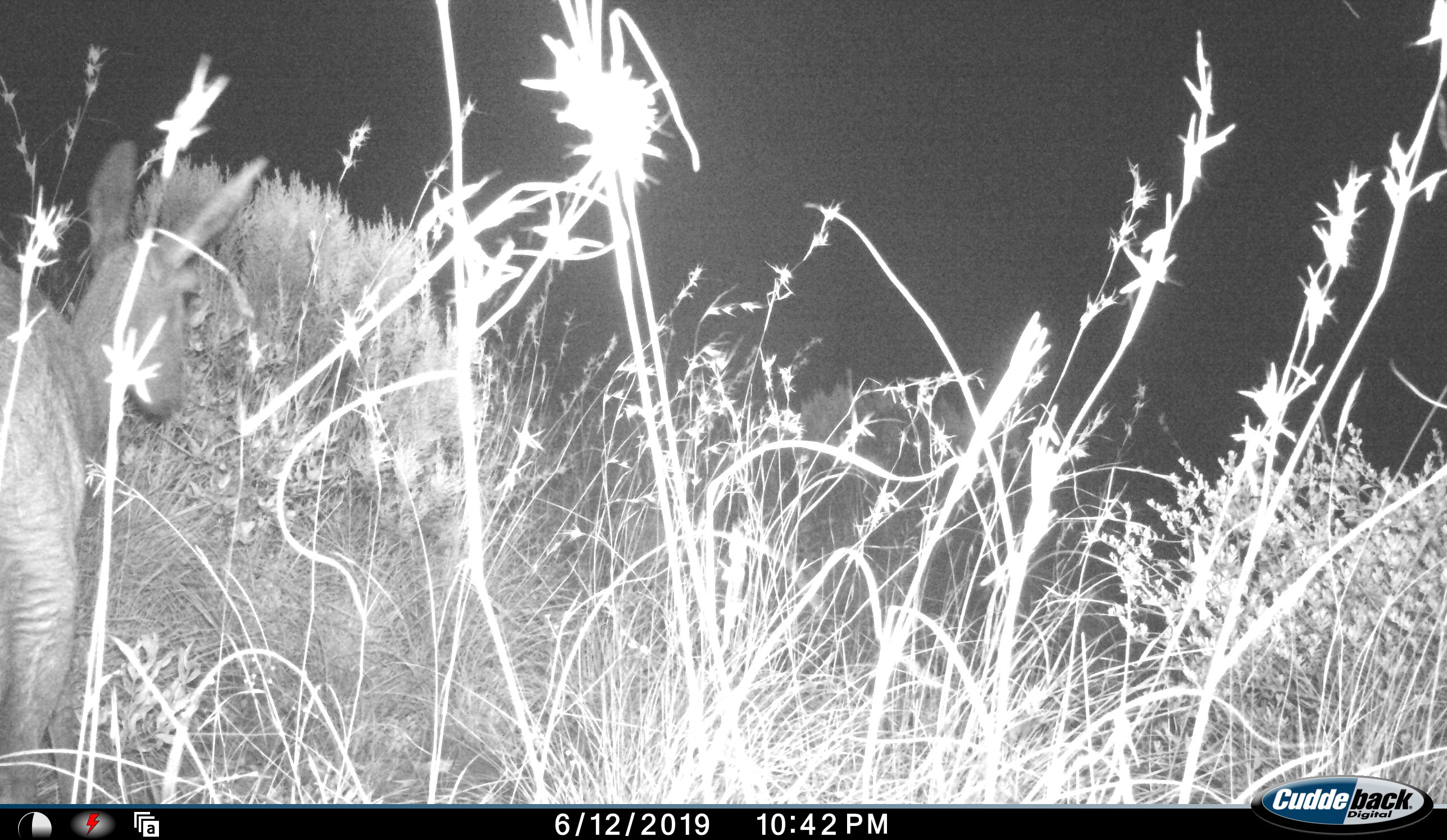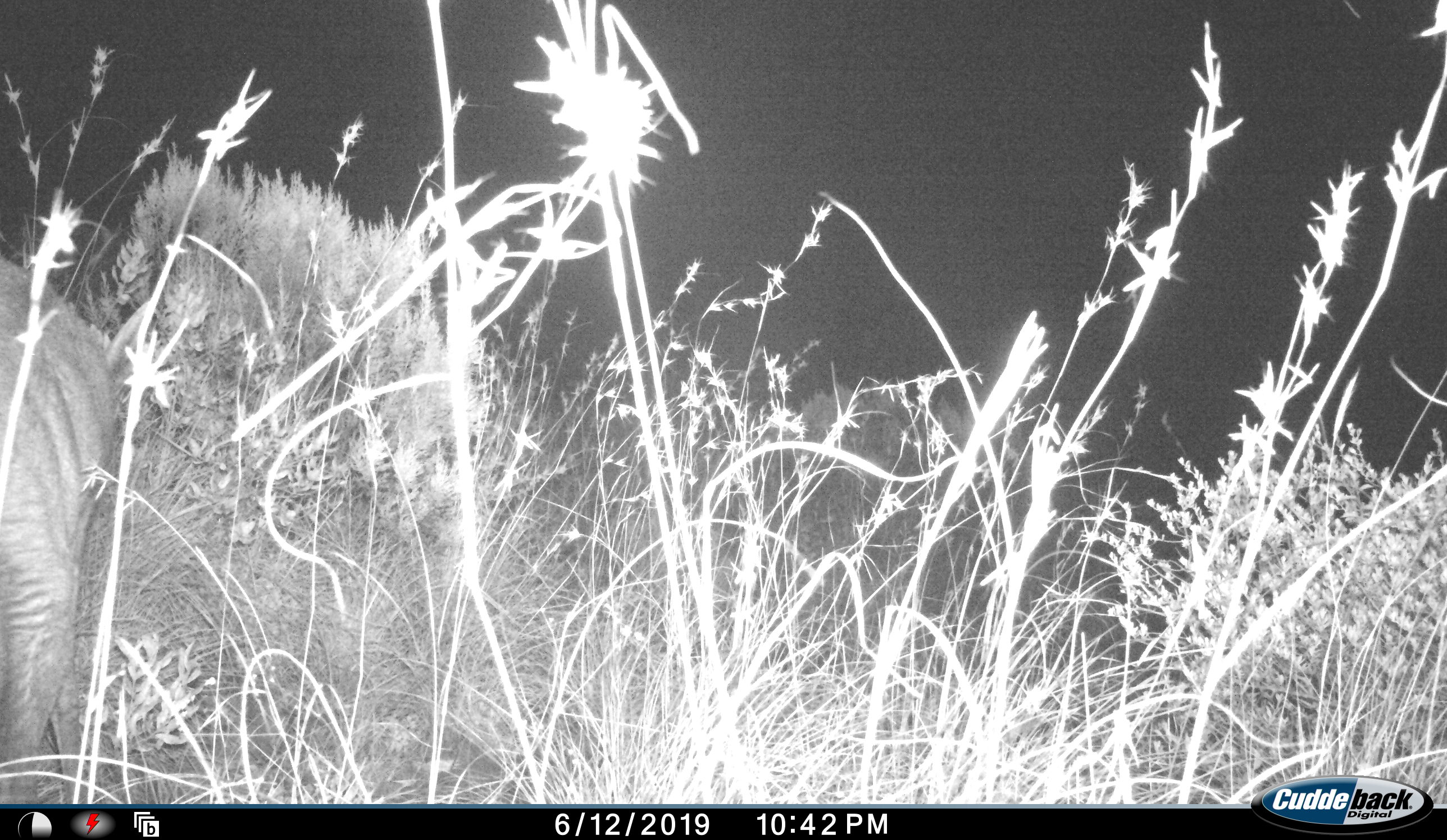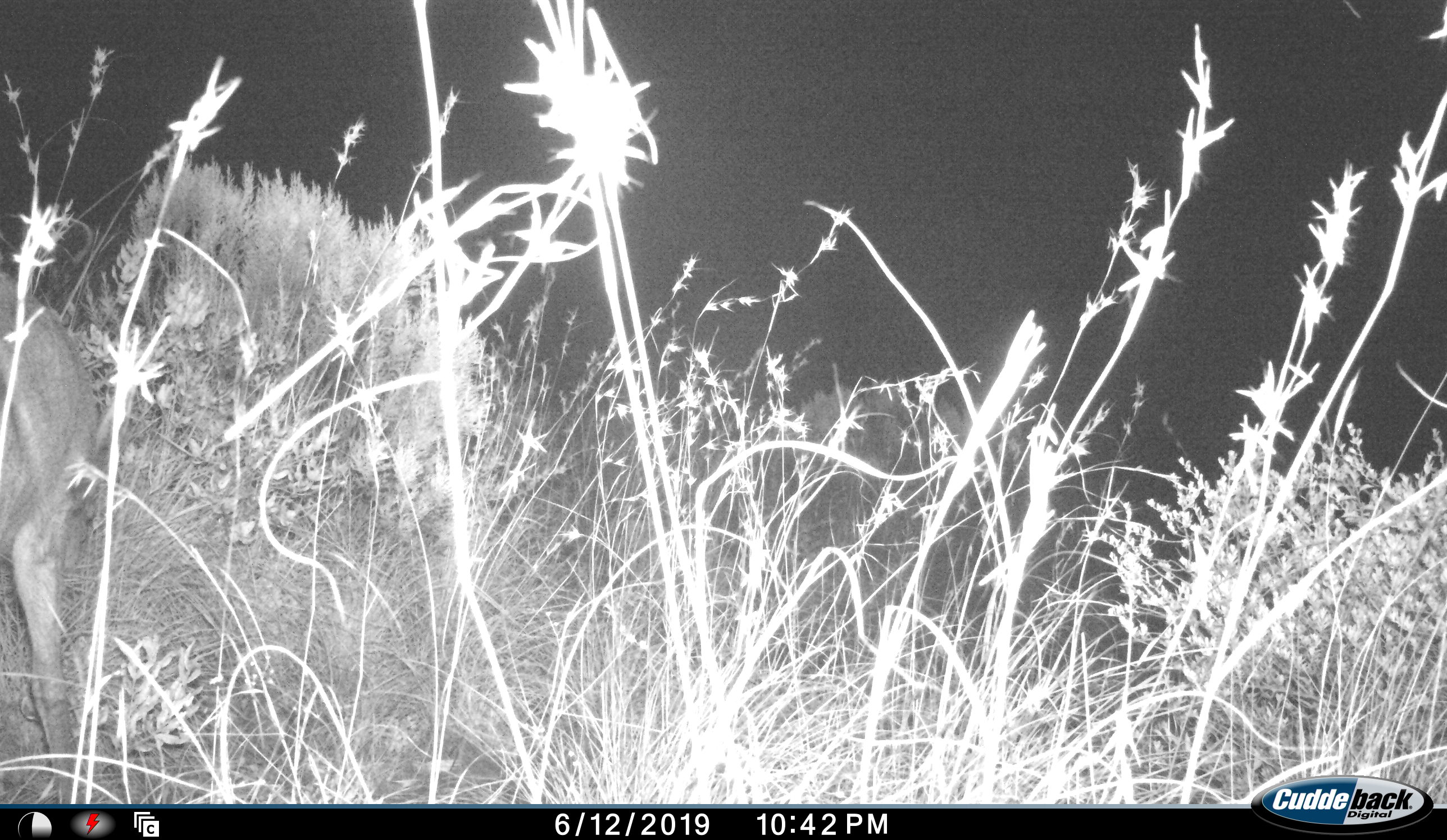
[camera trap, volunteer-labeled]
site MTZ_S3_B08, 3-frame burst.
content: unidentified animal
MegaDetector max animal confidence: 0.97